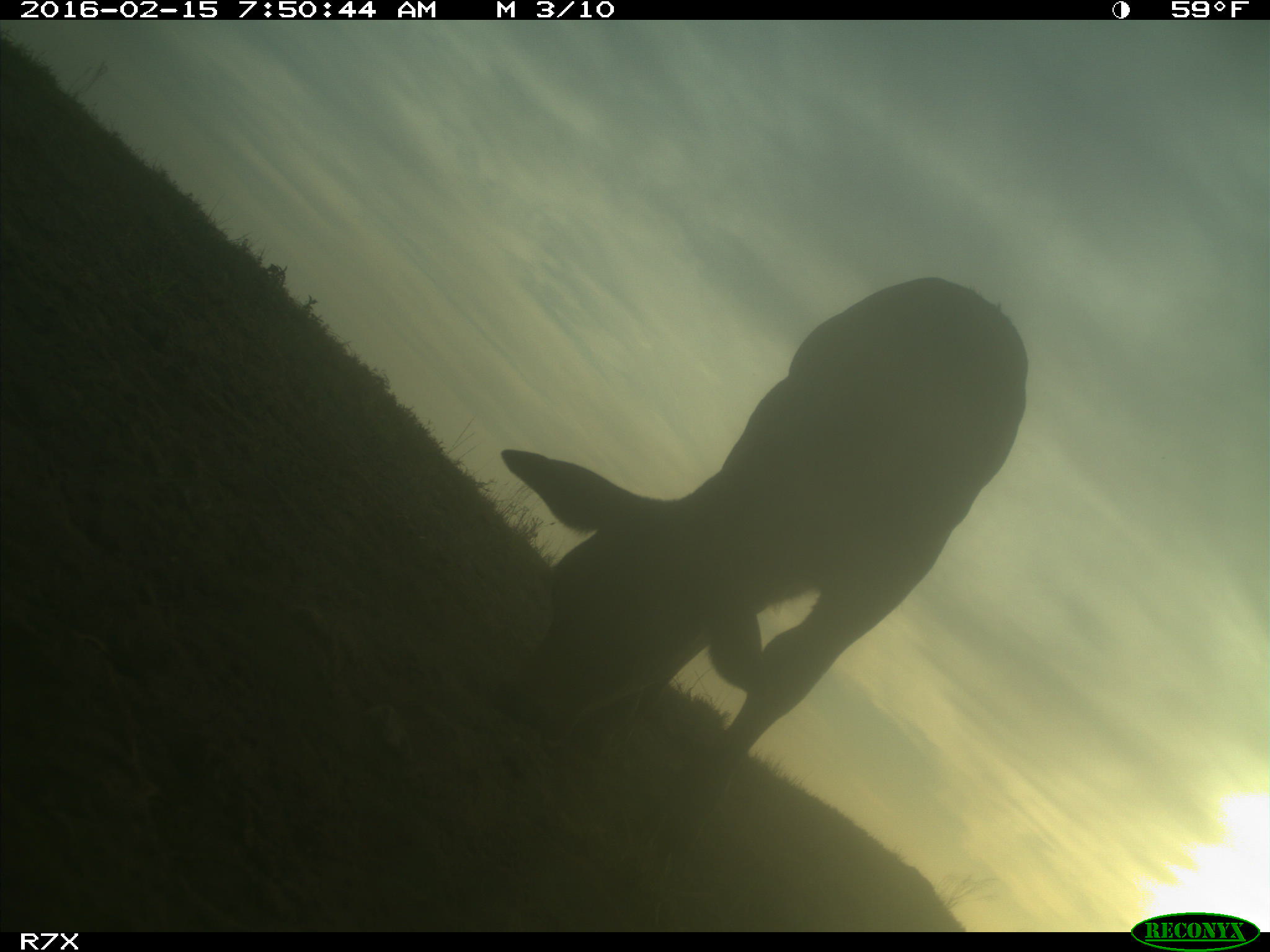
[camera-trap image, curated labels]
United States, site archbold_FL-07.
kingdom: Animalia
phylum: Chordata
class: Mammalia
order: Artiodactyla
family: Bovidae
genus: Bos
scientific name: Bos taurus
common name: domestic cow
Bos taurus (domestic cow).